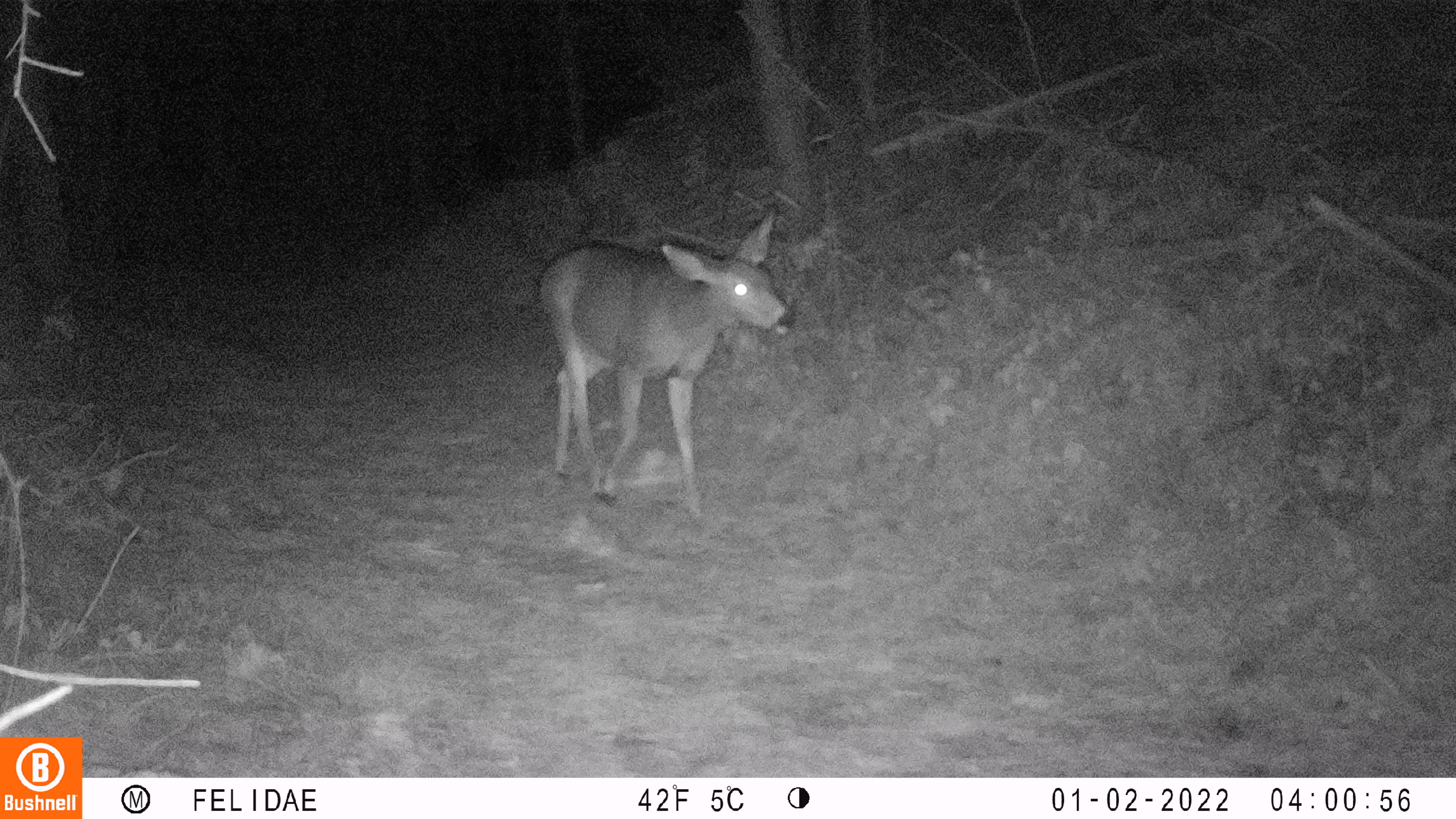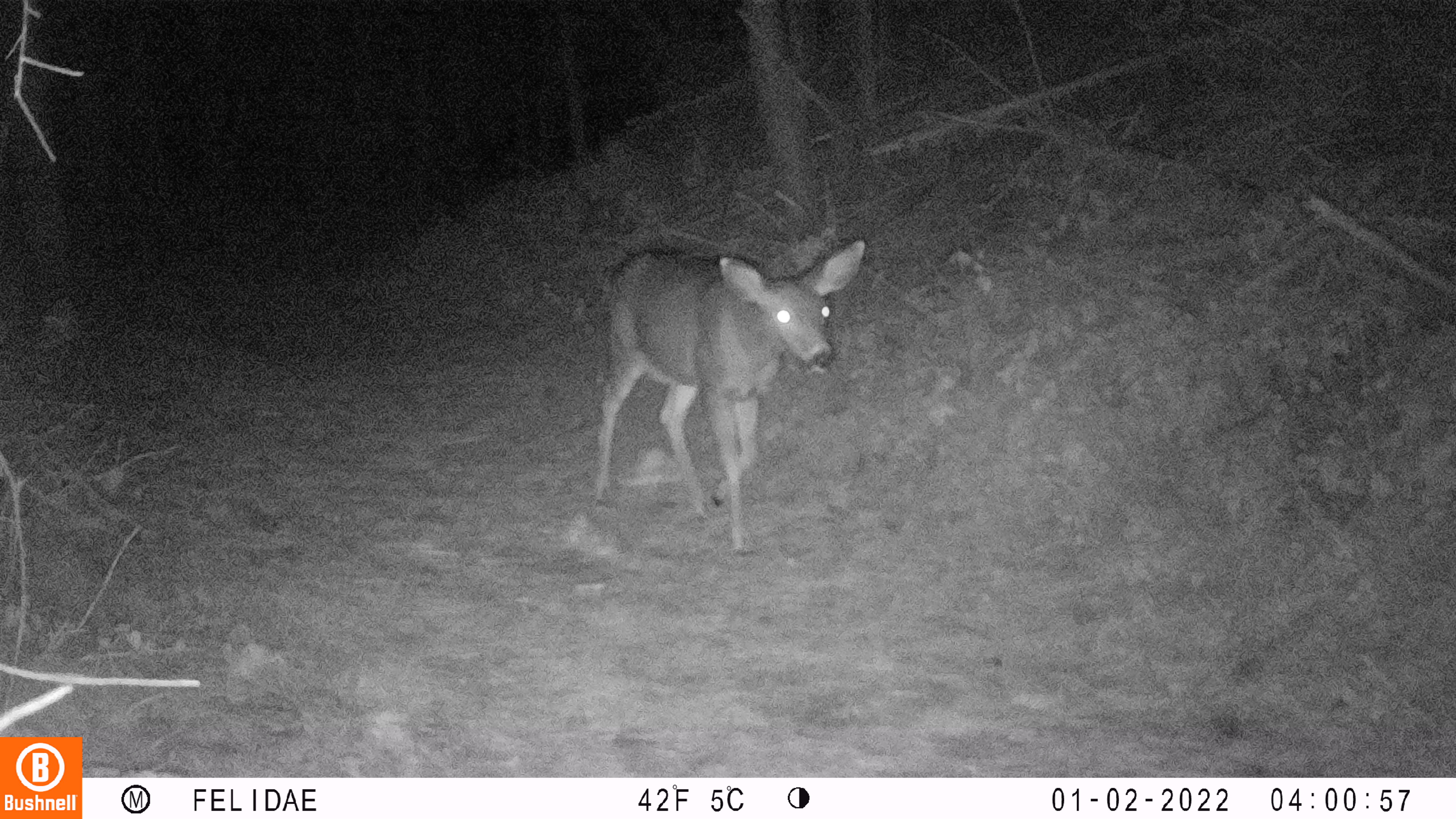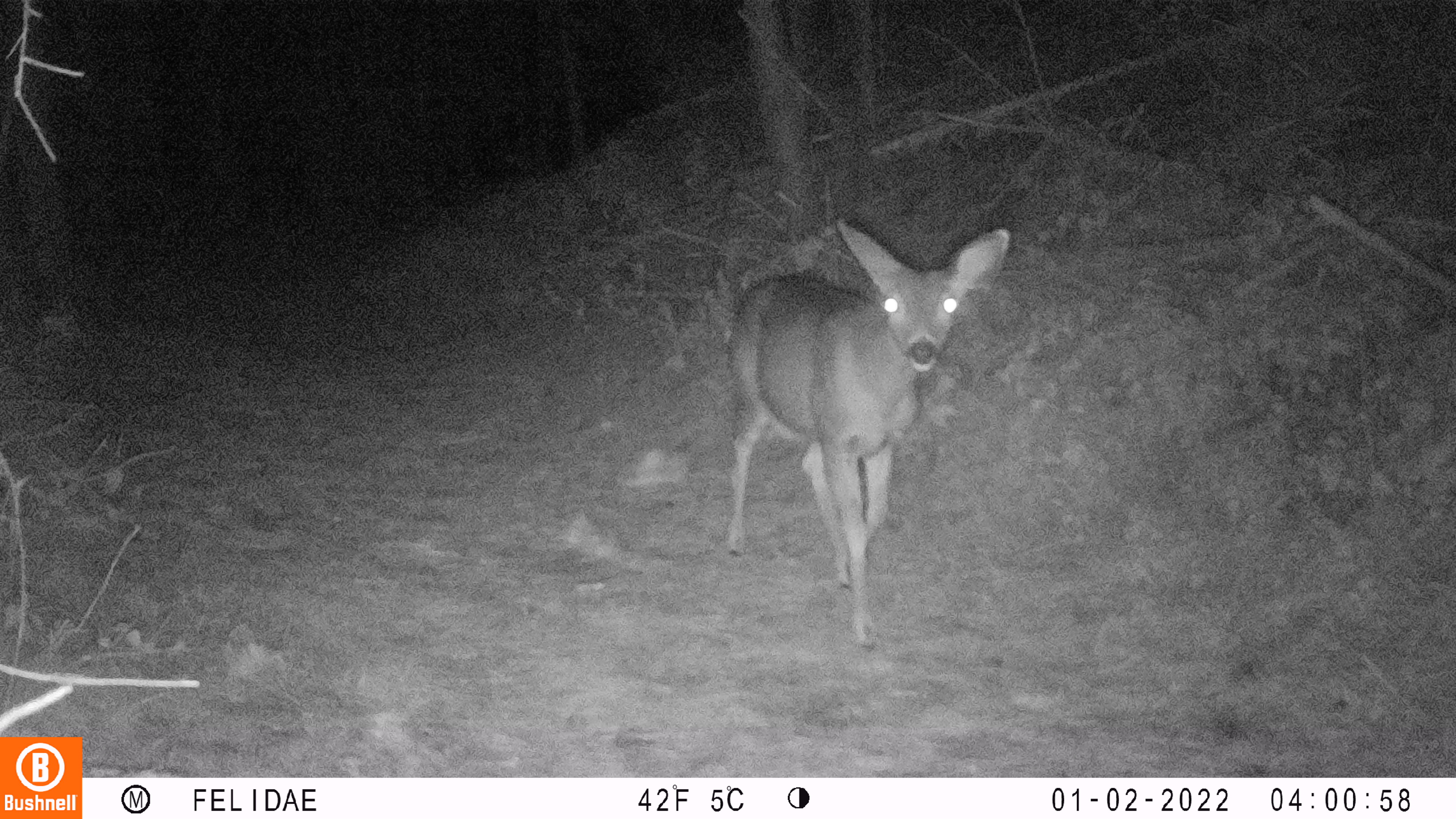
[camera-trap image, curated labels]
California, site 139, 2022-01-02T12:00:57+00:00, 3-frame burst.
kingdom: Animalia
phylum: Chordata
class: Mammalia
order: Artiodactyla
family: Cervidae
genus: Odocoileus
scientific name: Odocoileus hemionus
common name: mule deer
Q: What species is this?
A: Mule deer (Odocoileus hemionus).